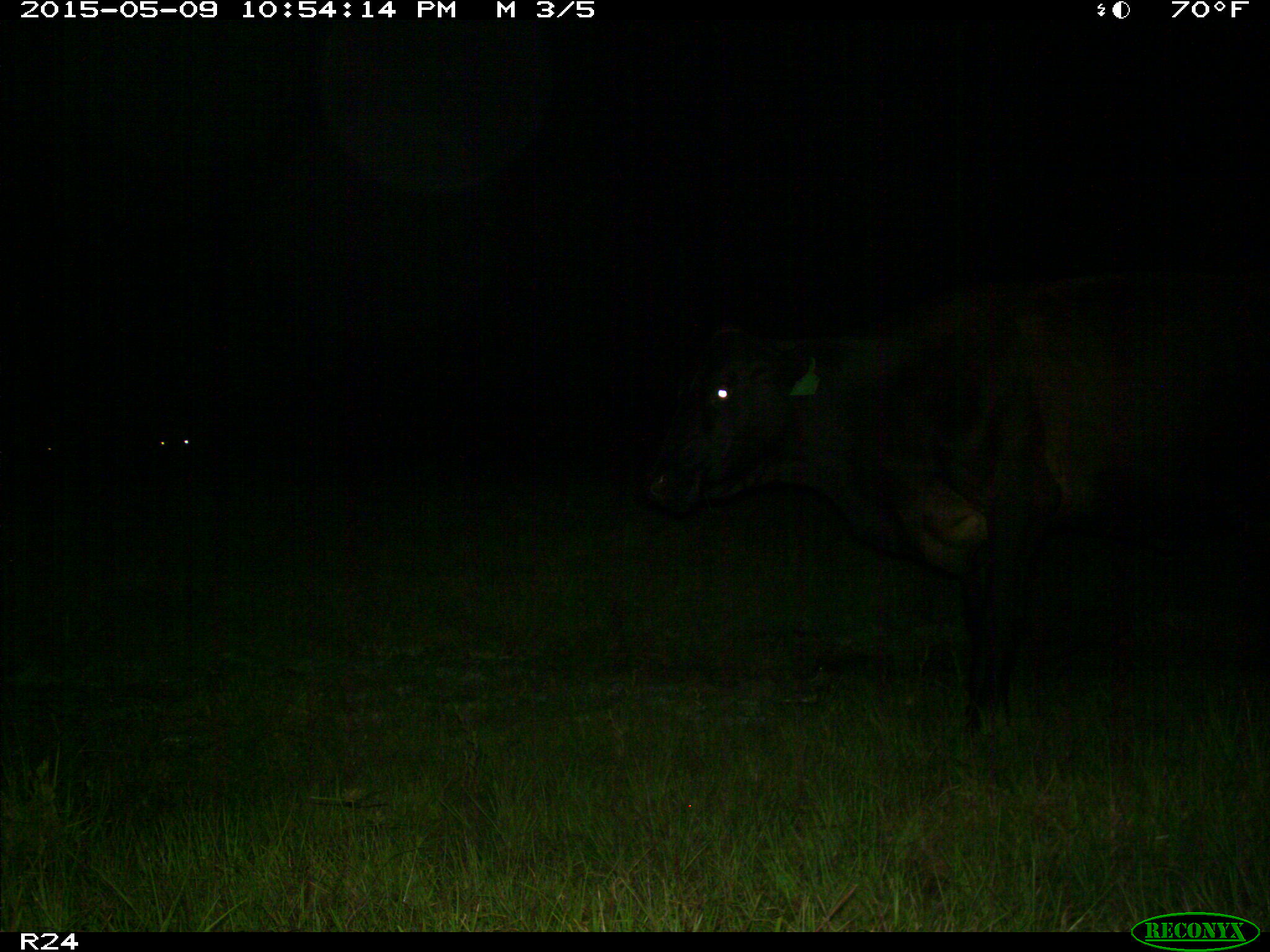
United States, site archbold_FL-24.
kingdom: Animalia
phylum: Chordata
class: Mammalia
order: Artiodactyla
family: Bovidae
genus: Bos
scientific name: Bos taurus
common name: domestic cow